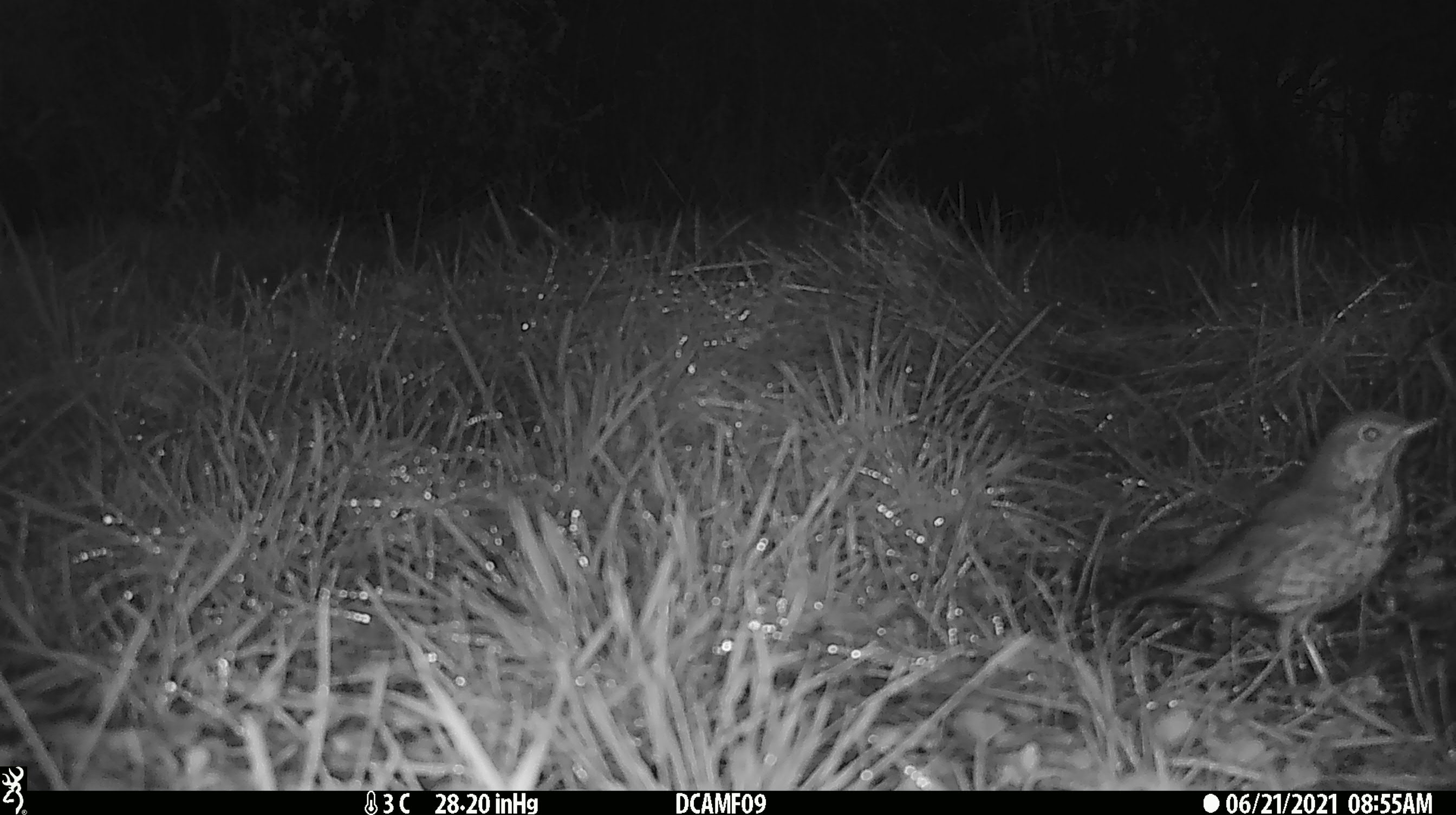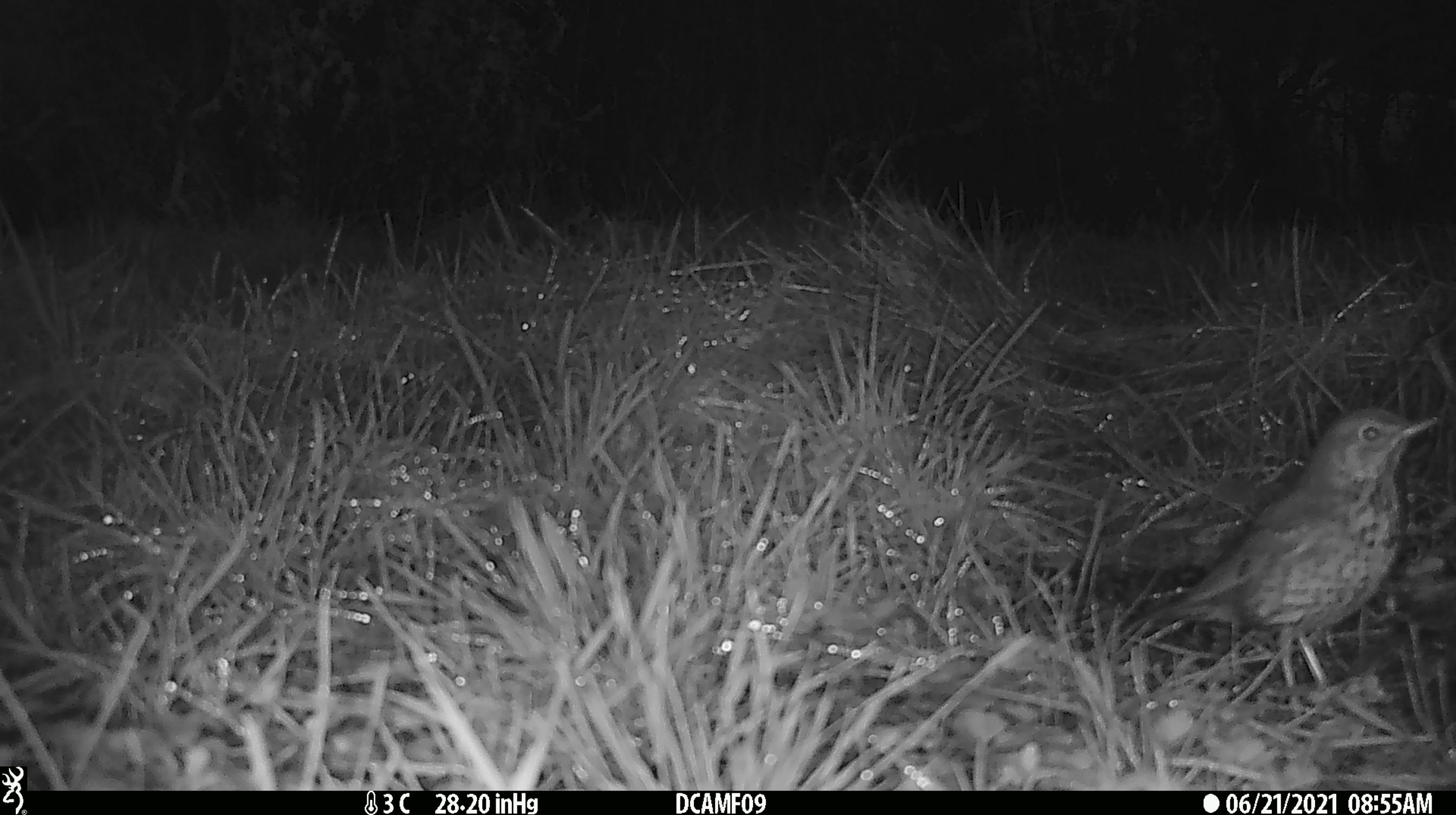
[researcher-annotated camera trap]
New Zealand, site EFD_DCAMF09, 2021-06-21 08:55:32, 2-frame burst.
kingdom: Animalia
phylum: Chordata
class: Aves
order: Passeriformes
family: Turdidae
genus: Turdus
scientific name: Turdus philomelos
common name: song thrush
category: thrush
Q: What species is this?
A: Thrush (song thrush) (Turdus philomelos).